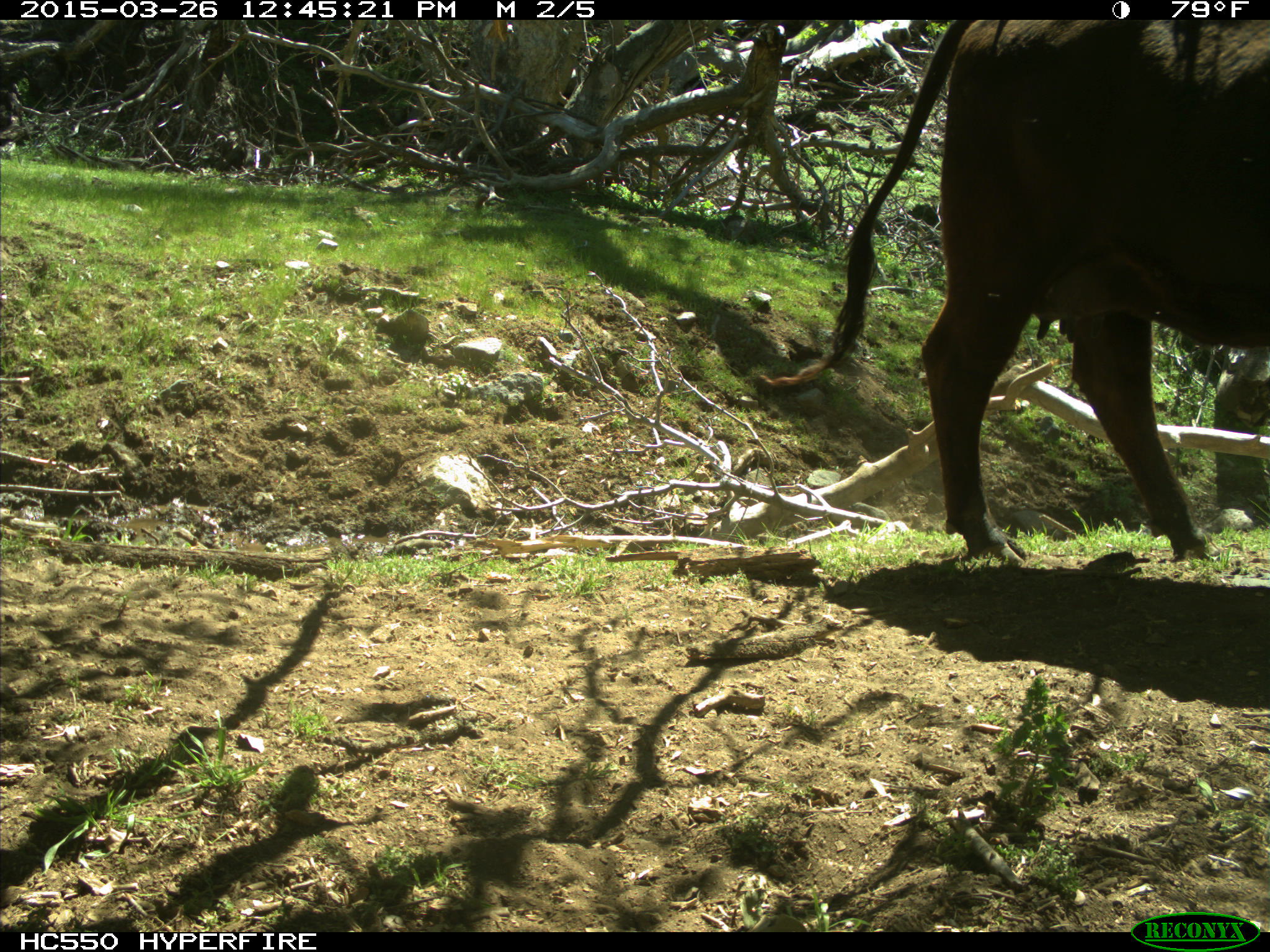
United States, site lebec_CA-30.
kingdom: Animalia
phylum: Chordata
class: Mammalia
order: Artiodactyla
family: Bovidae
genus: Bos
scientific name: Bos taurus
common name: domestic cow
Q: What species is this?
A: Bos taurus (domestic cow).